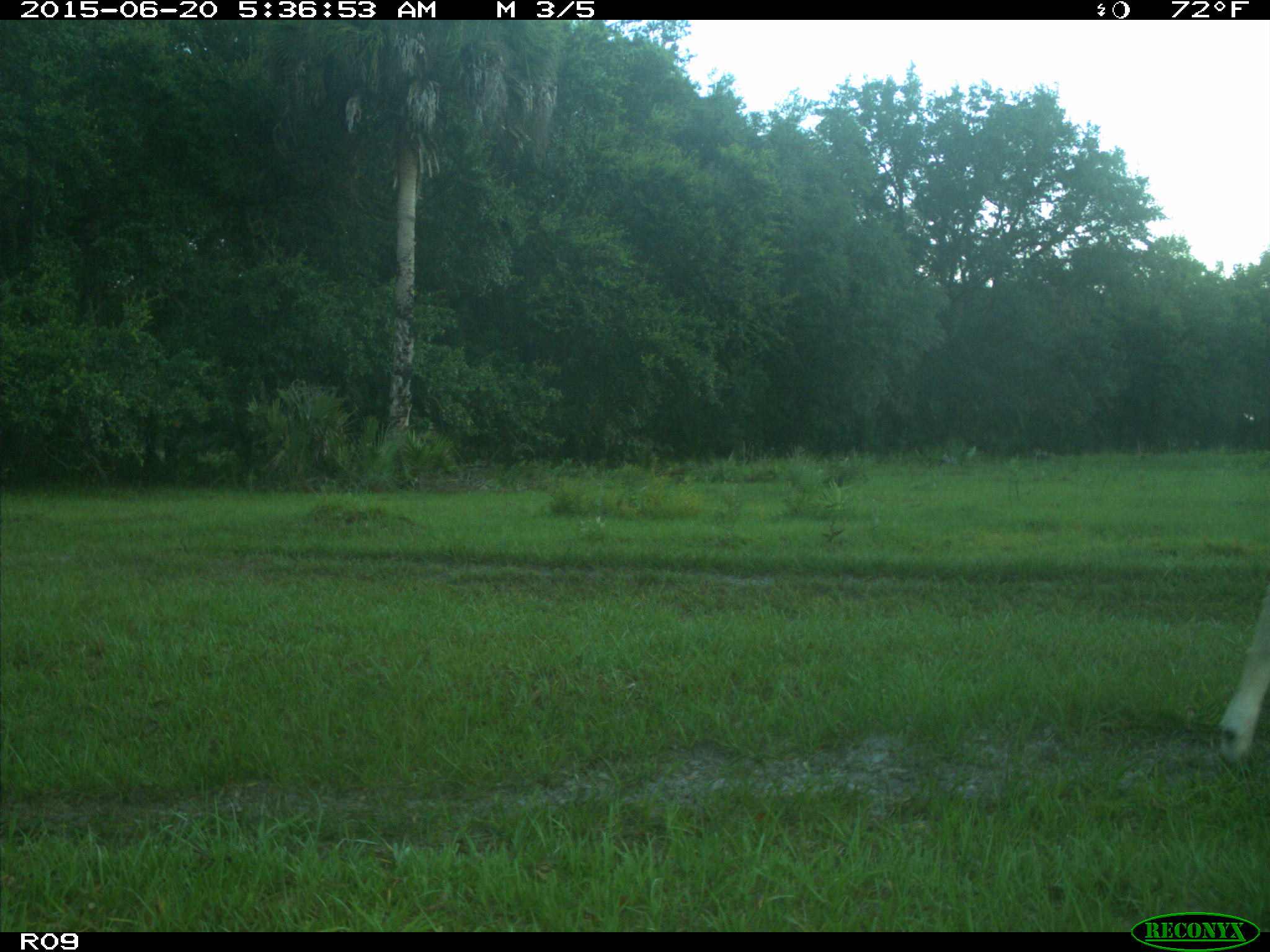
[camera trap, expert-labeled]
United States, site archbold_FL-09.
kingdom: Animalia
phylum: Chordata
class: Mammalia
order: Artiodactyla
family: Bovidae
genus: Bos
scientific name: Bos taurus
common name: domestic cow